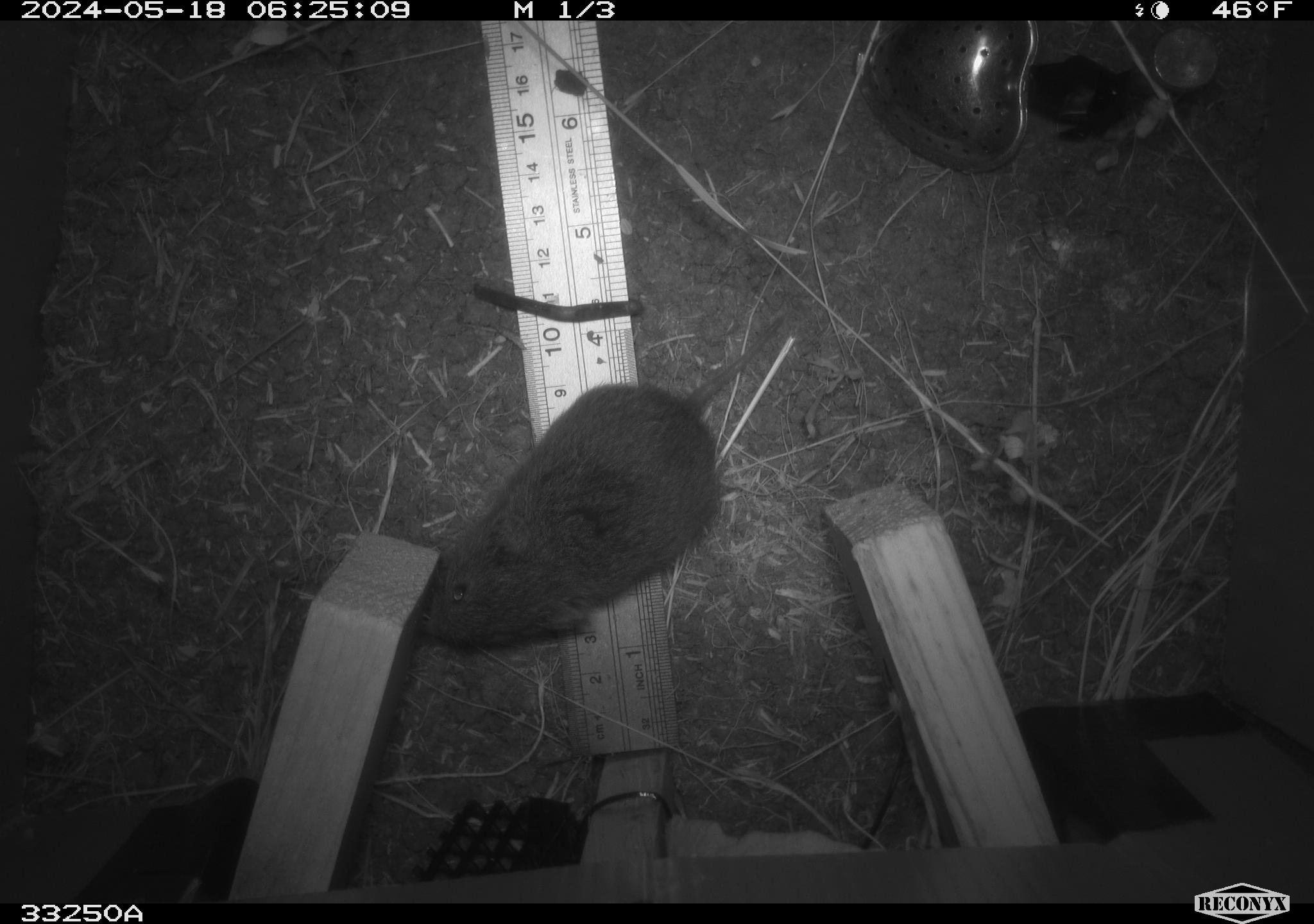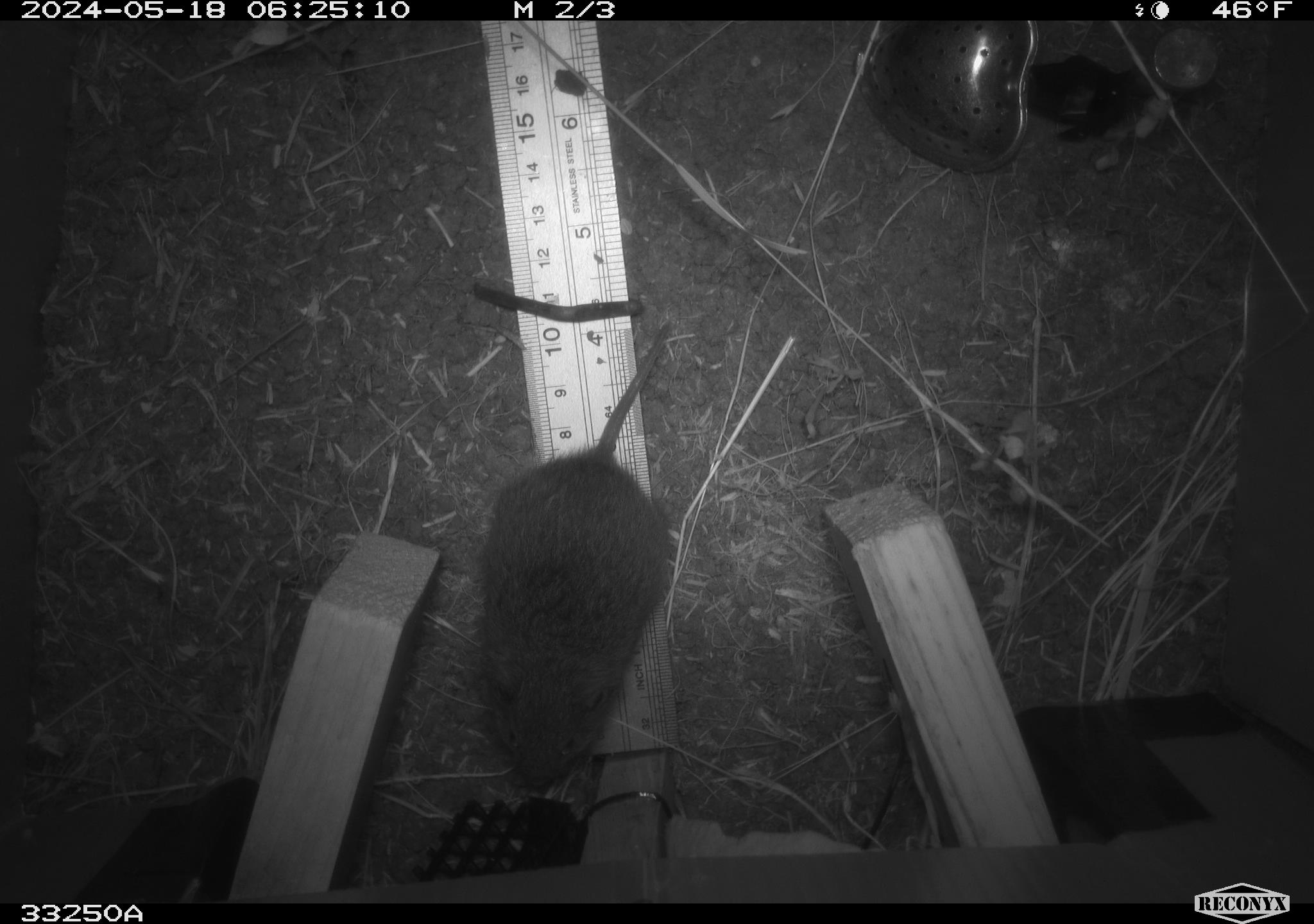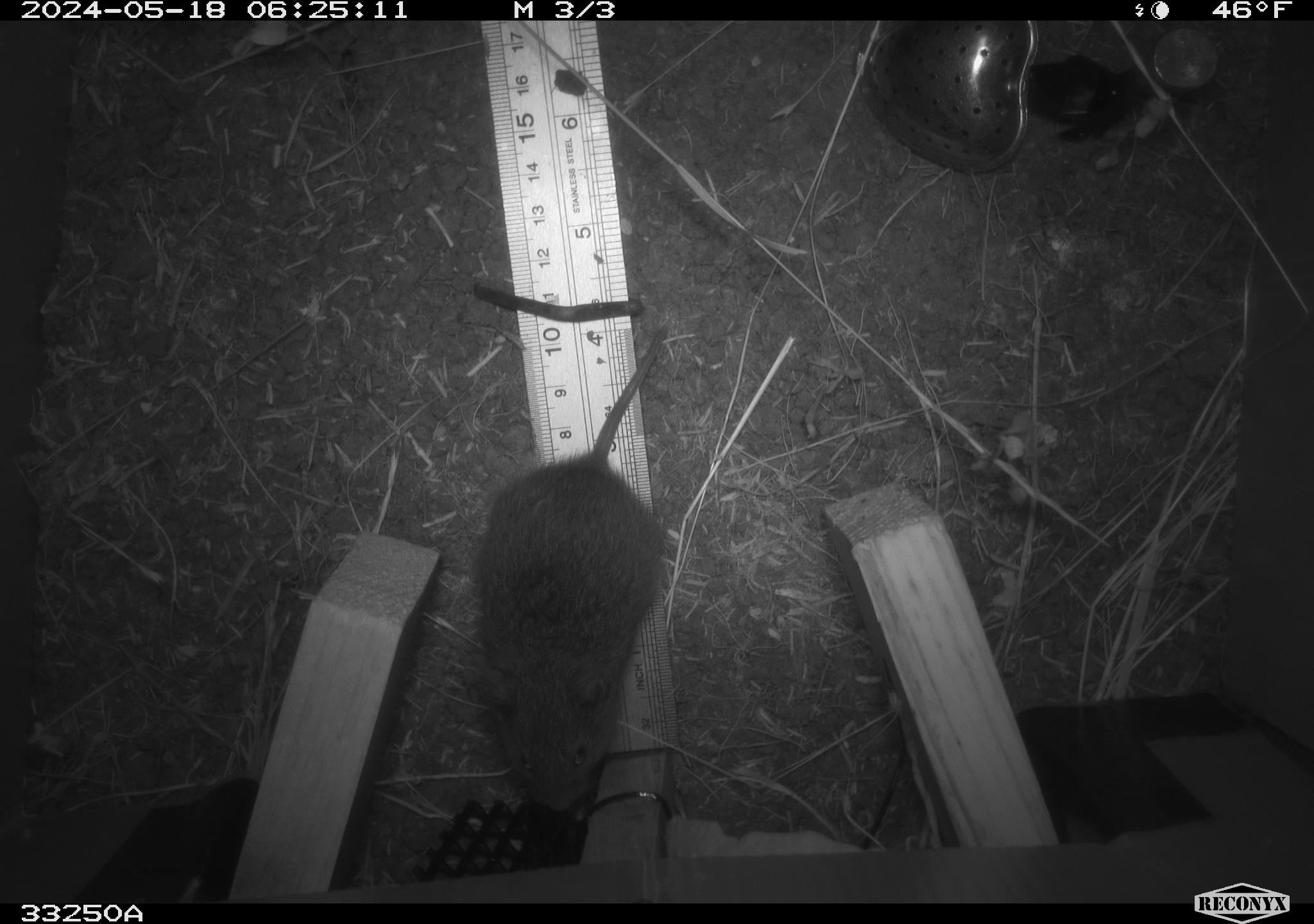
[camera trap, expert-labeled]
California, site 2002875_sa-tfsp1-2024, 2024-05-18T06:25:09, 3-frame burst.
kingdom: Animalia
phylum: Chordata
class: Mammalia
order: Rodentia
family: Cricetidae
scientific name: Arvicolinae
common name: voles, lemmings, and muskrats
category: arvicolinae subfamily